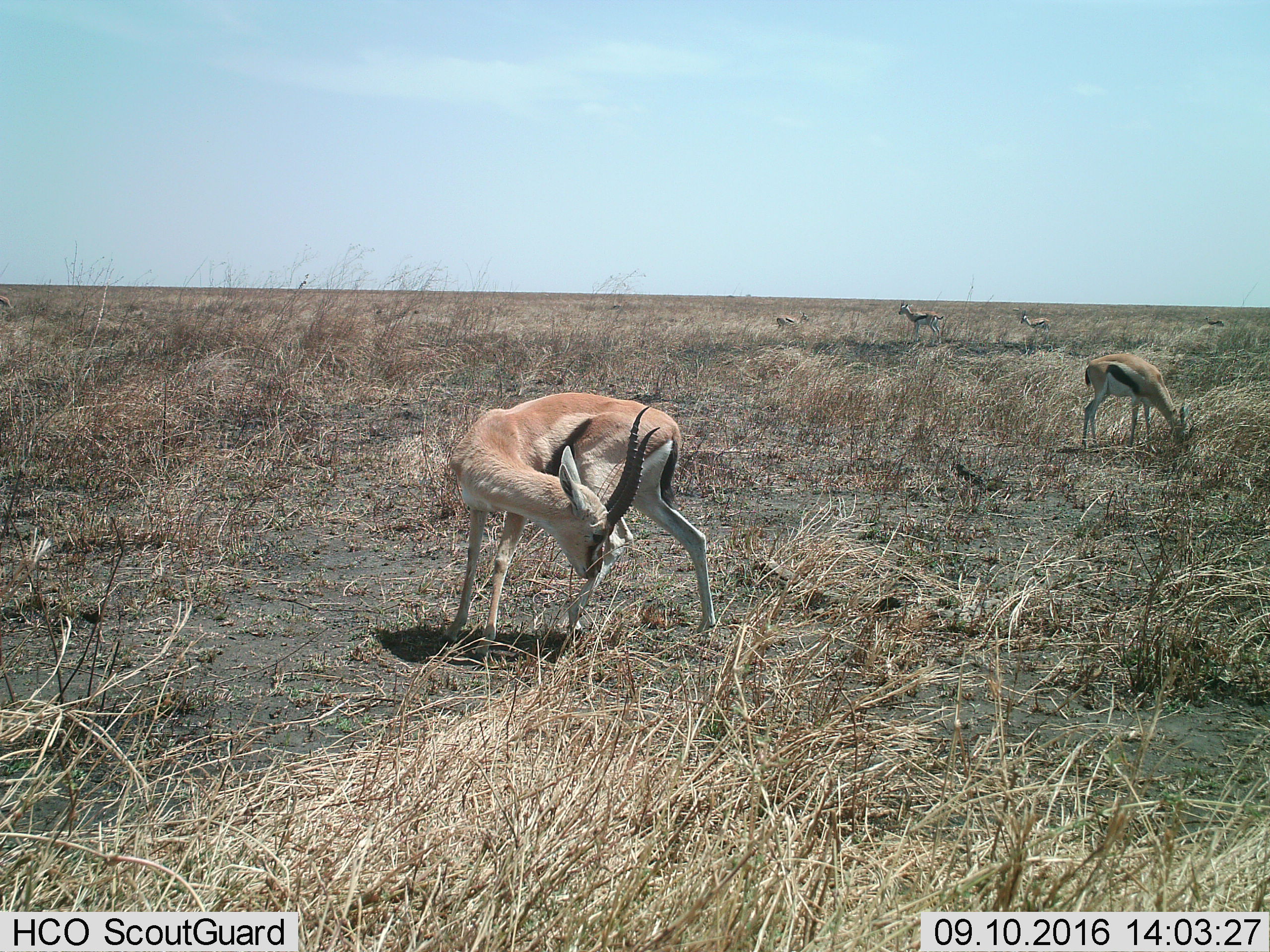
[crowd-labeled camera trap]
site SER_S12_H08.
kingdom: Animalia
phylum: Chordata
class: Mammalia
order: Artiodactyla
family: Bovidae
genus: Eudorcas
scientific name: Eudorcas thomsonii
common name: thomson's gazelle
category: gazellethomsons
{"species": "gazellethomsons (thomson's gazelle) (Eudorcas thomsonii)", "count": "7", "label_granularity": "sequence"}